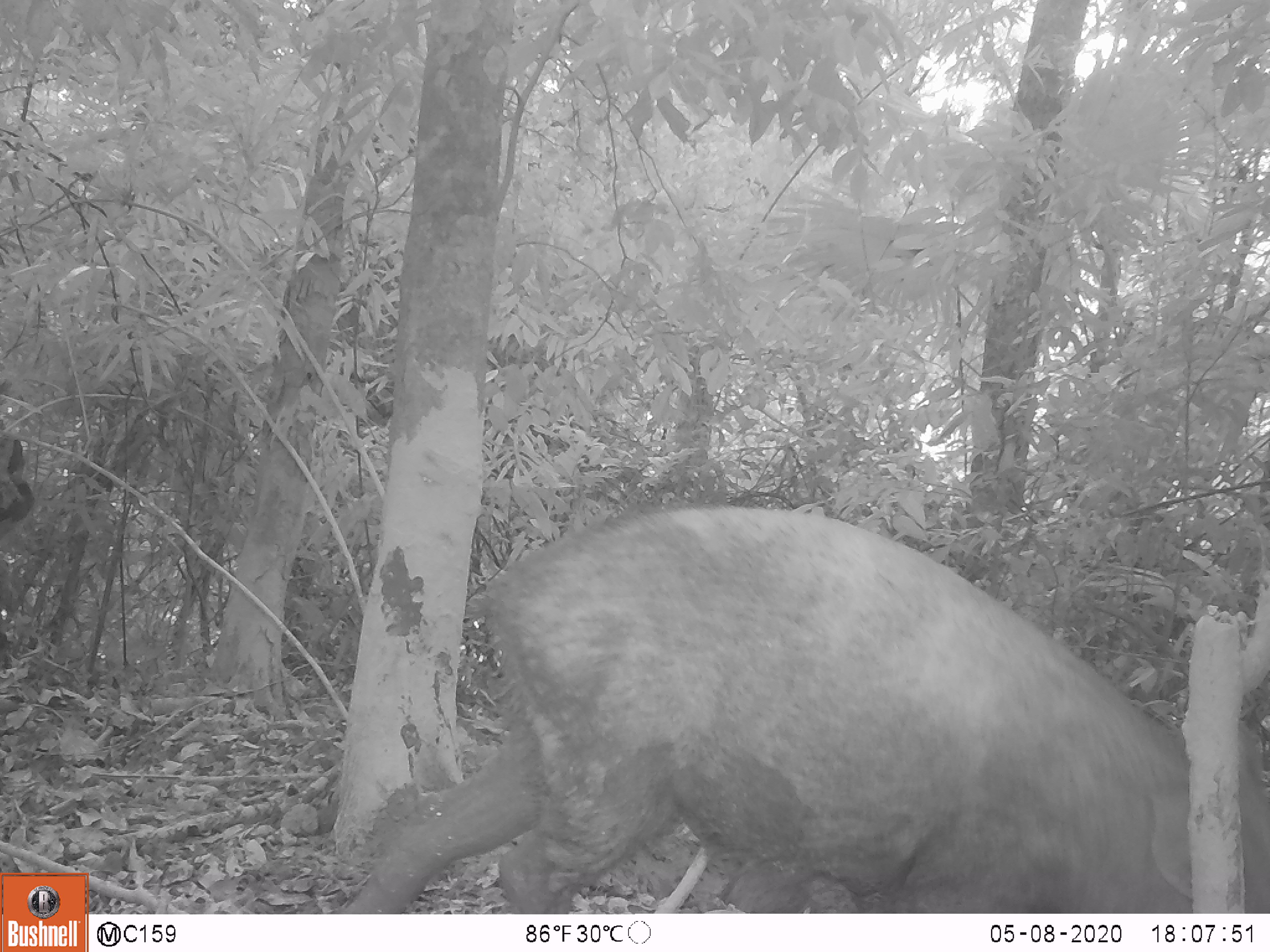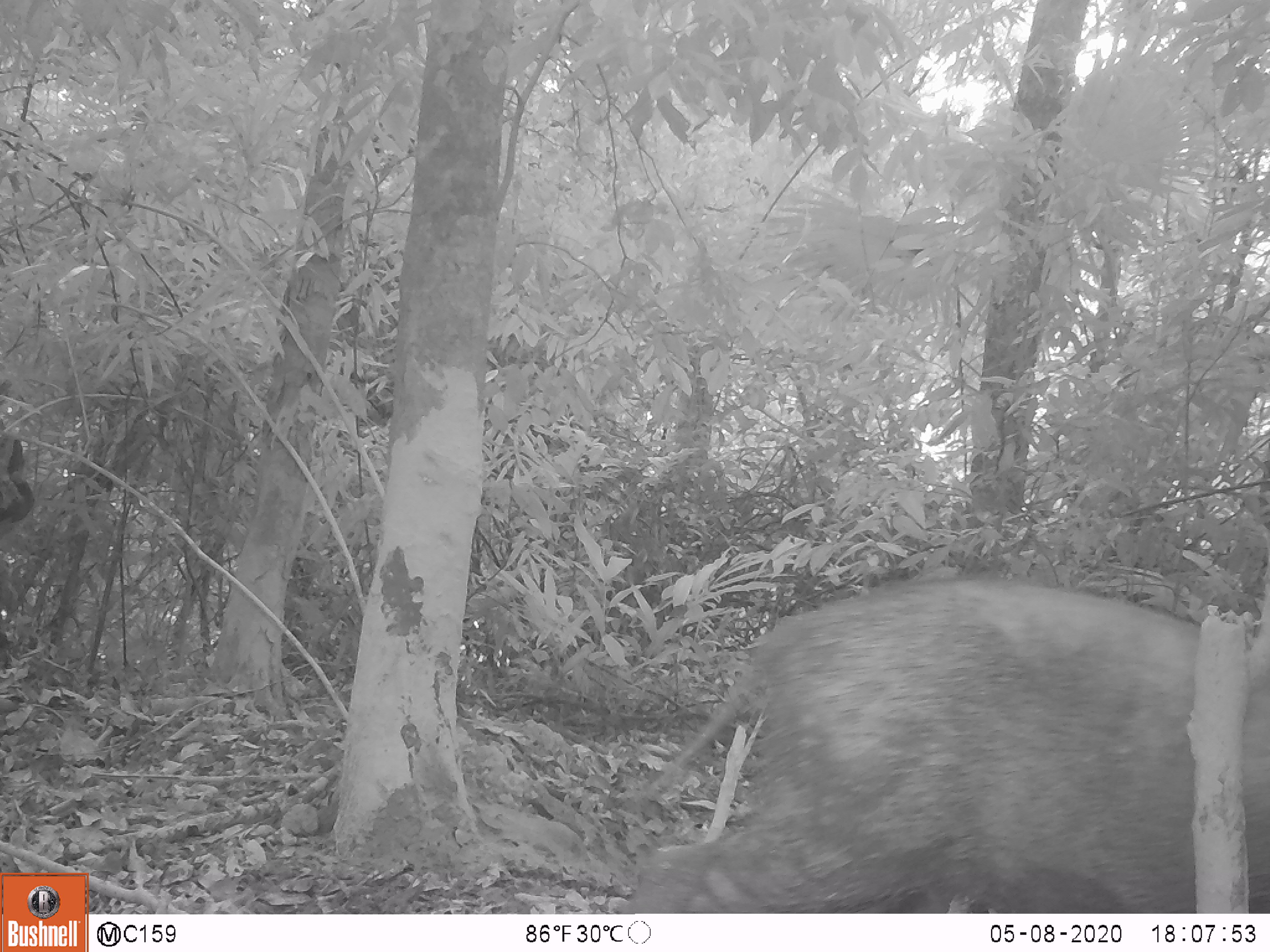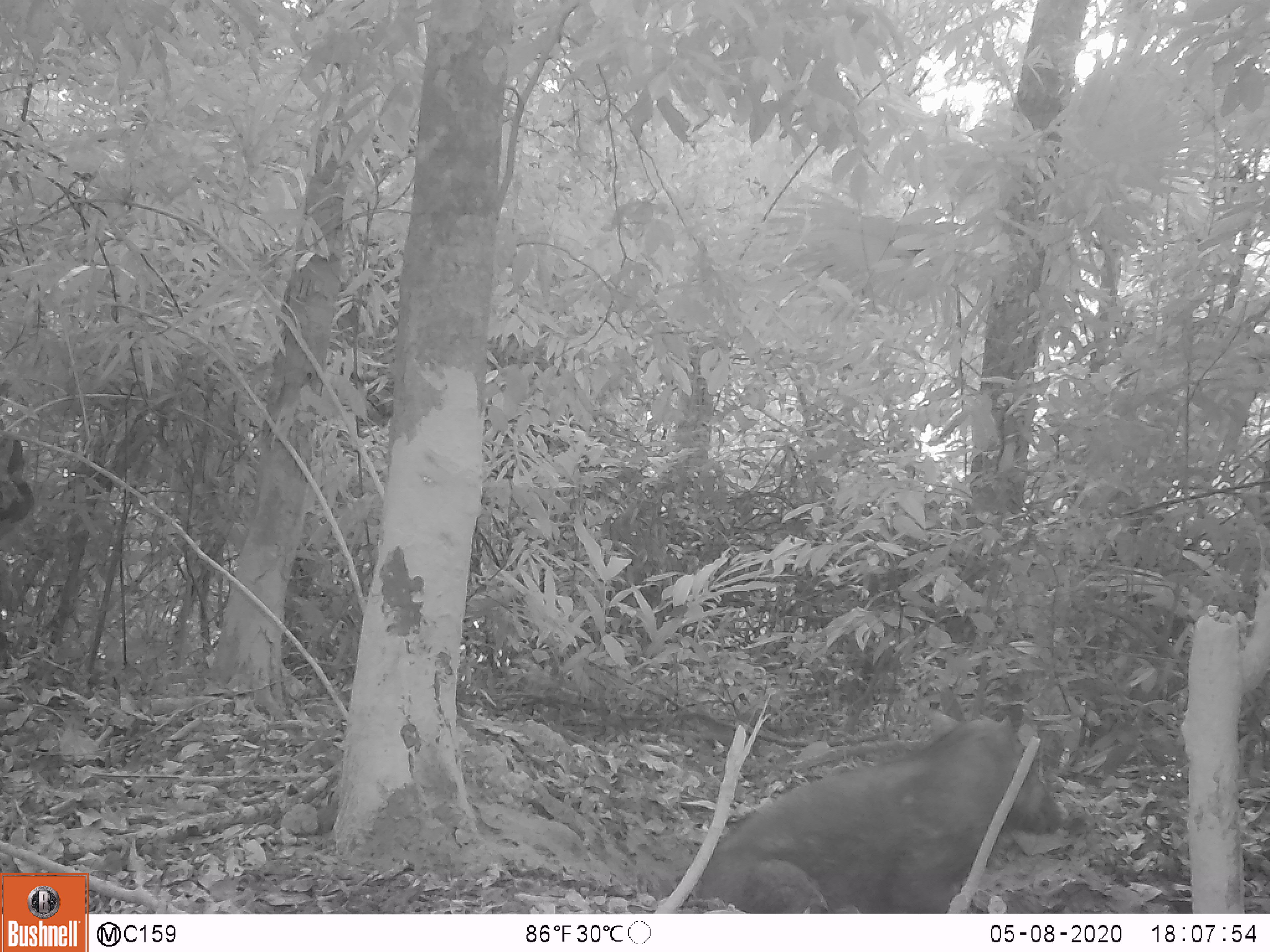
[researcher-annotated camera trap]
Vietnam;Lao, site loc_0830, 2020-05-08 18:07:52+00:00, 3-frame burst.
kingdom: Animalia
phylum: Chordata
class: Mammalia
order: Artiodactyla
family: Suidae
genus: Sus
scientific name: Sus scrofa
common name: eurasian wild pig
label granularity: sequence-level